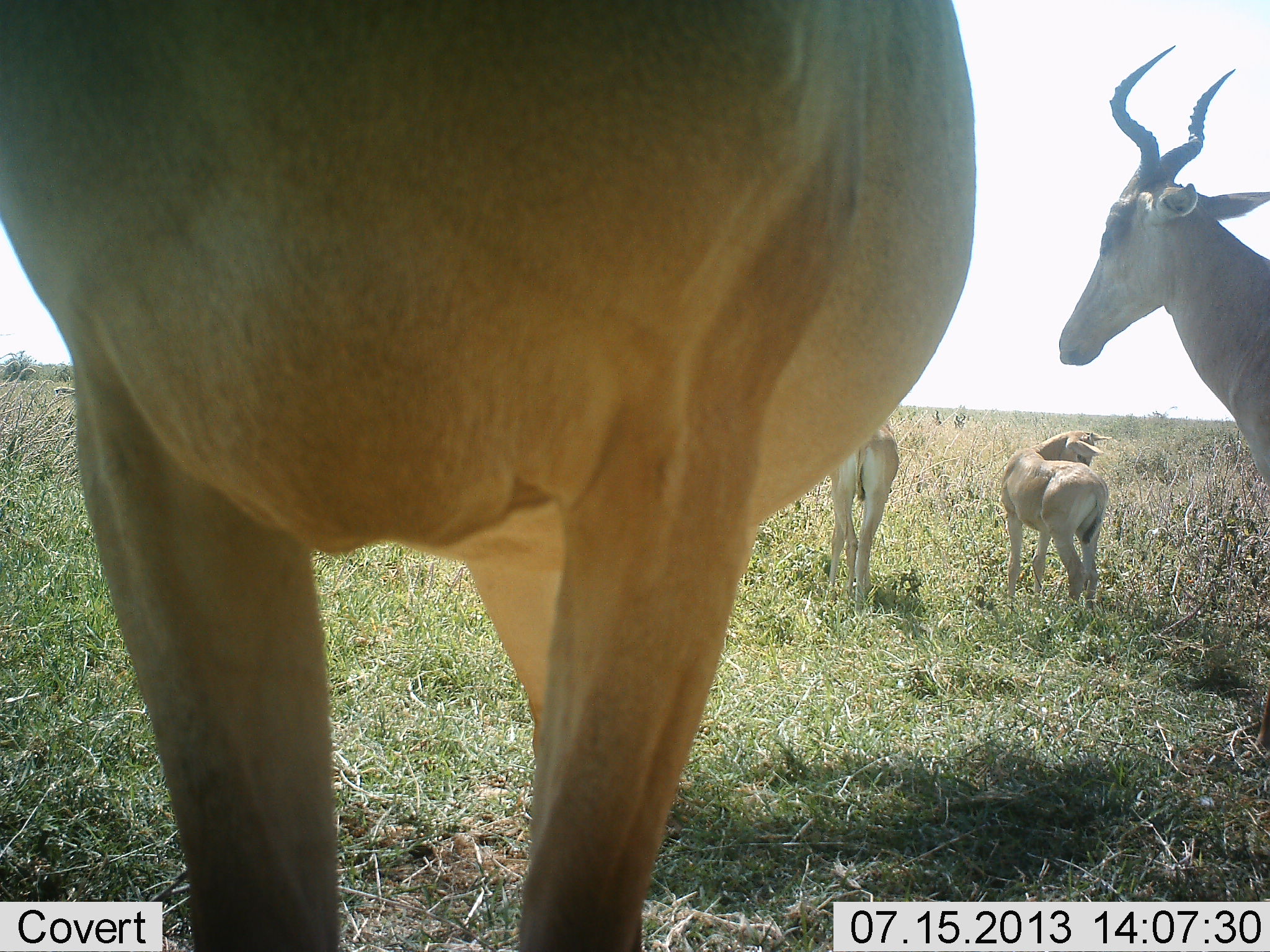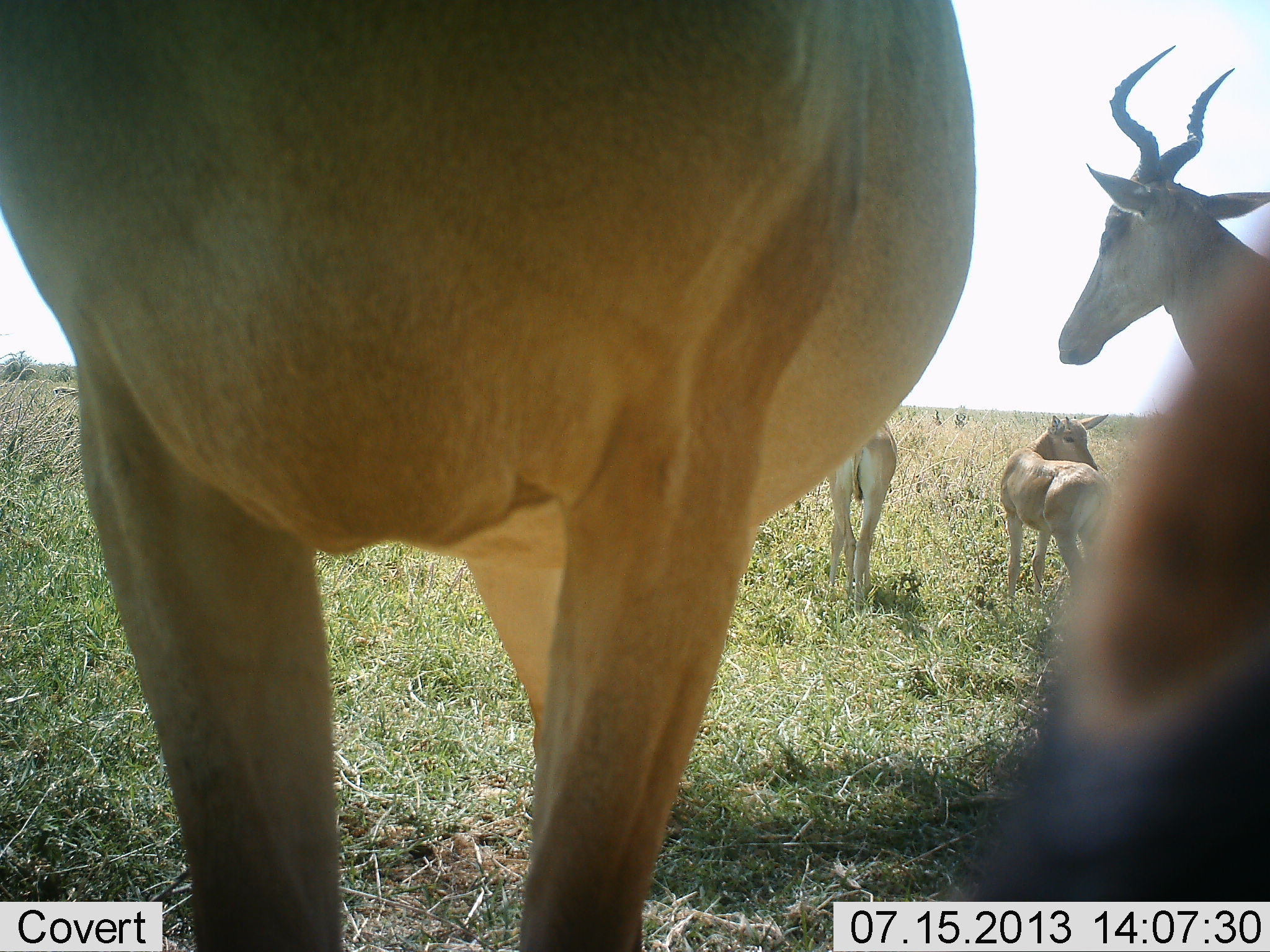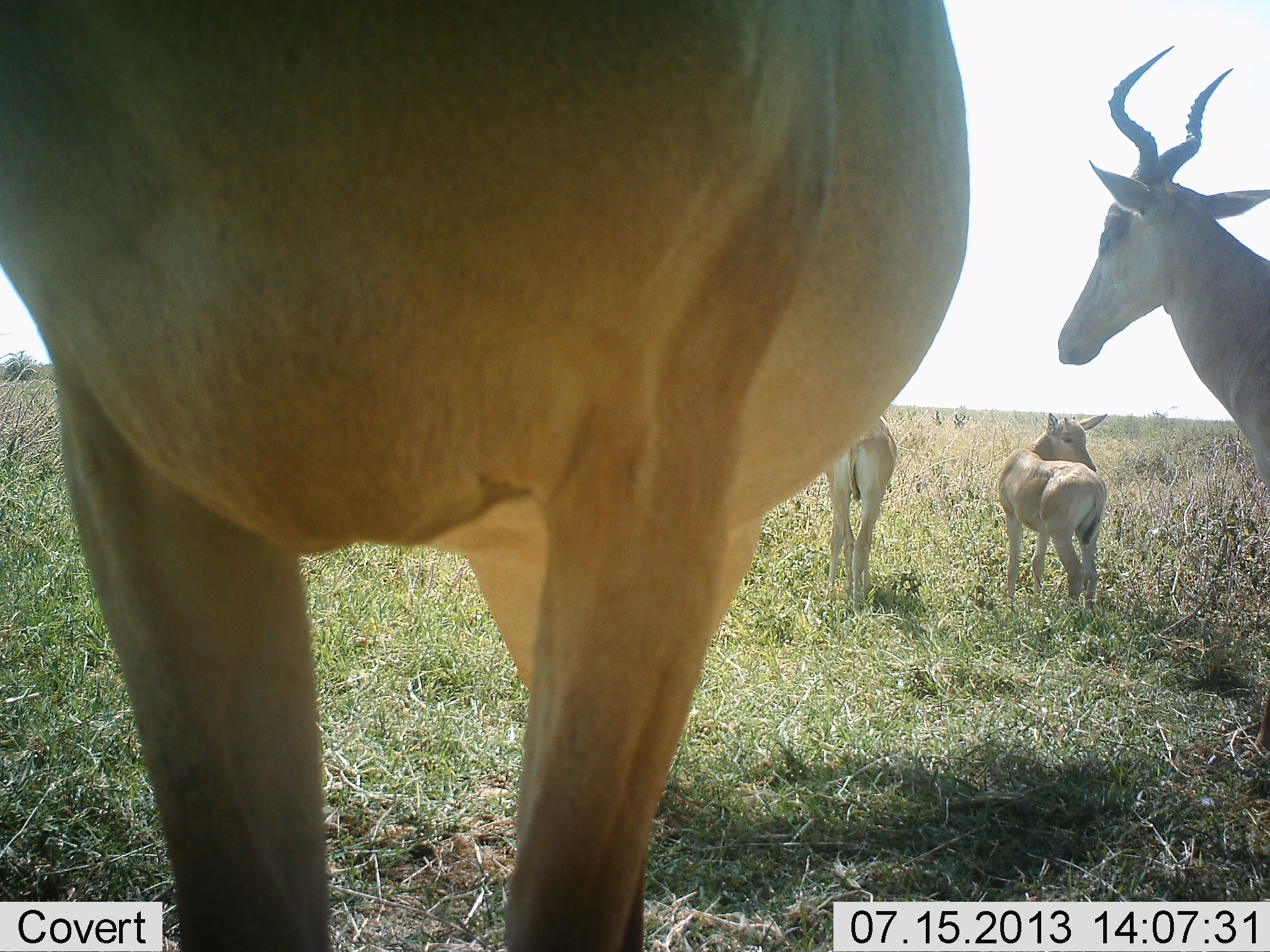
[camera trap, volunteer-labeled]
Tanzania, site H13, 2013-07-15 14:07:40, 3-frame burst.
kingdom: Animalia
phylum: Chordata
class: Mammalia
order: Artiodactyla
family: Bovidae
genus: Alcelaphus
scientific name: Alcelaphus buselaphus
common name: hartebeest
Hartebeest (Alcelaphus buselaphus), count 5. Behavior (volunteer vote fractions): standing 97%, resting 3%, moving 13%, interacting 0%. Young present (vote fraction): 57%. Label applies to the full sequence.